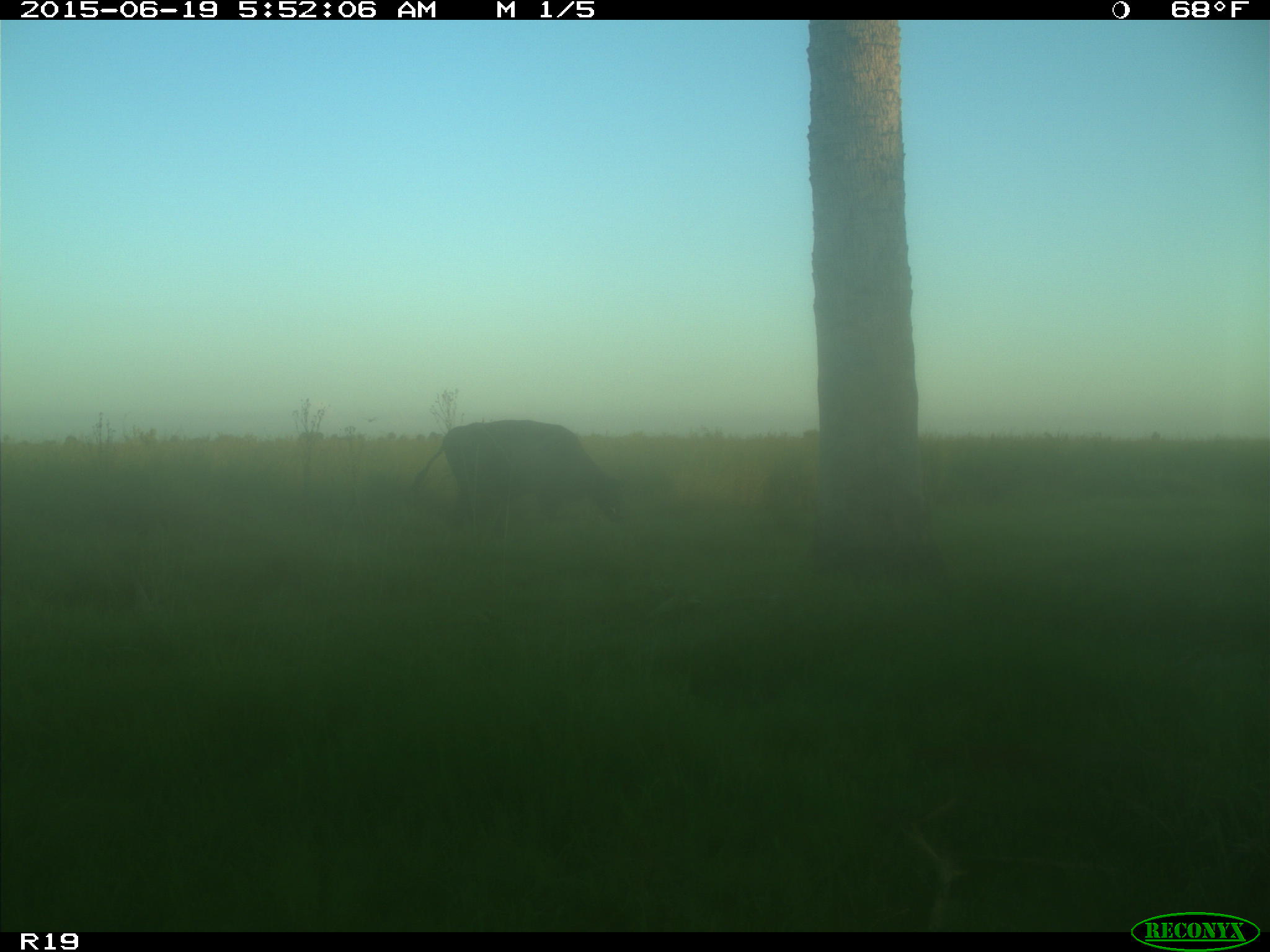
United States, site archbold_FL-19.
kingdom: Animalia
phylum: Chordata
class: Mammalia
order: Artiodactyla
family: Bovidae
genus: Bos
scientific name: Bos taurus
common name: domestic cow